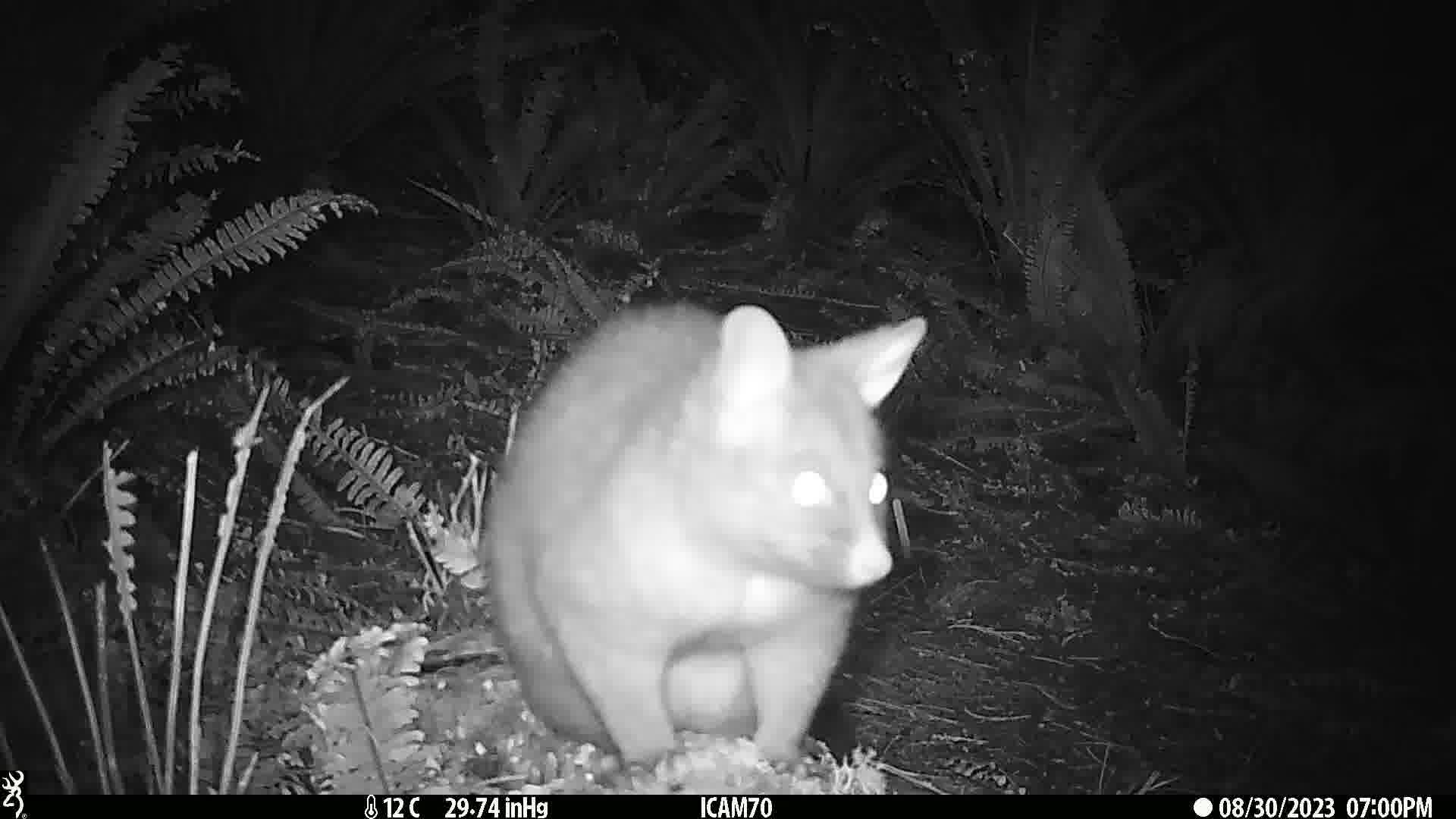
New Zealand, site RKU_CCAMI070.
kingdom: Animalia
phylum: Chordata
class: Mammalia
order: Diprotodontia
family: Phalangeridae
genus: Trichosurus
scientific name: Trichosurus vulpecula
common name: common brushtail possum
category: possum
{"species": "possum (common brushtail possum) (Trichosurus vulpecula)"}